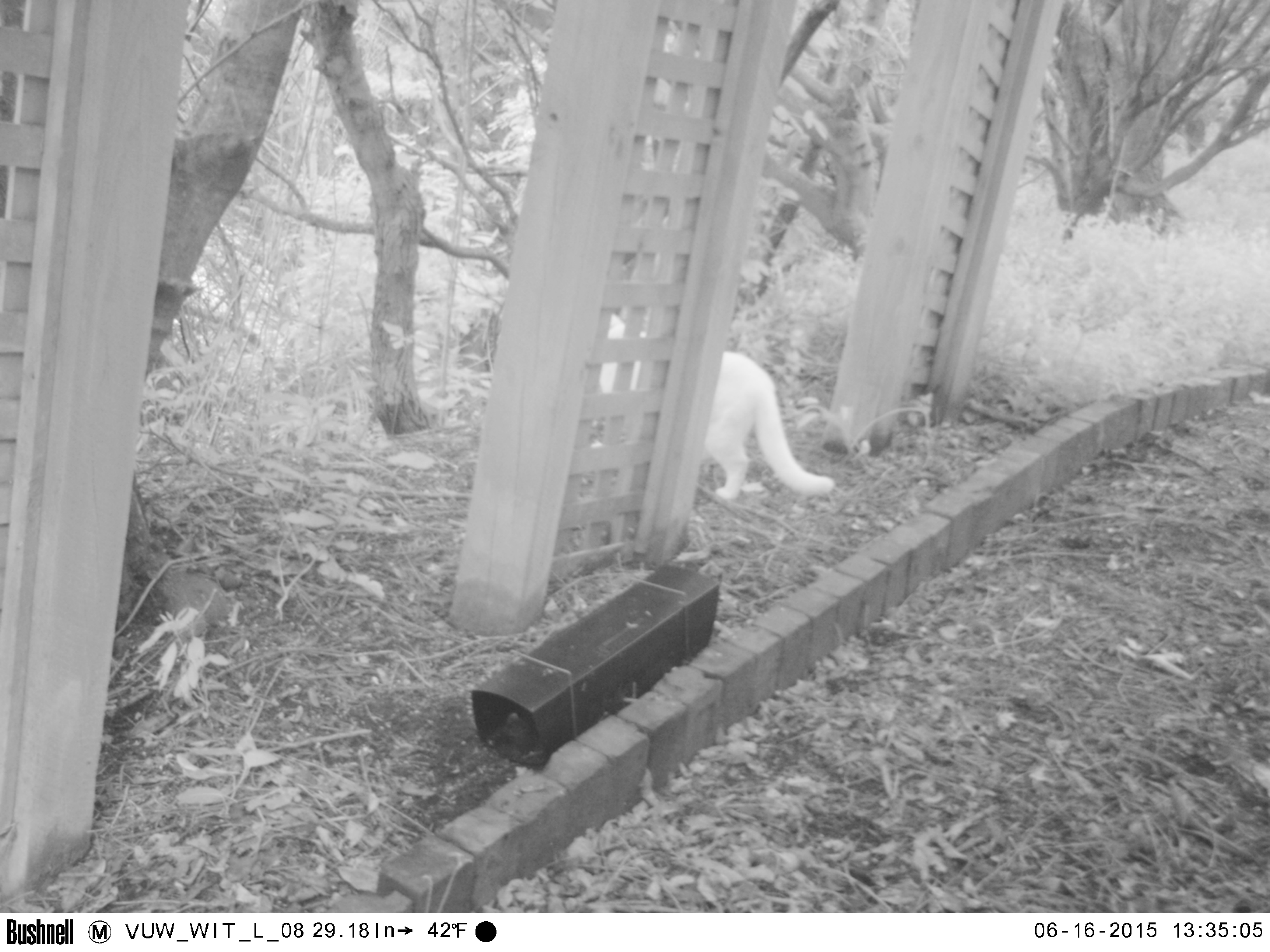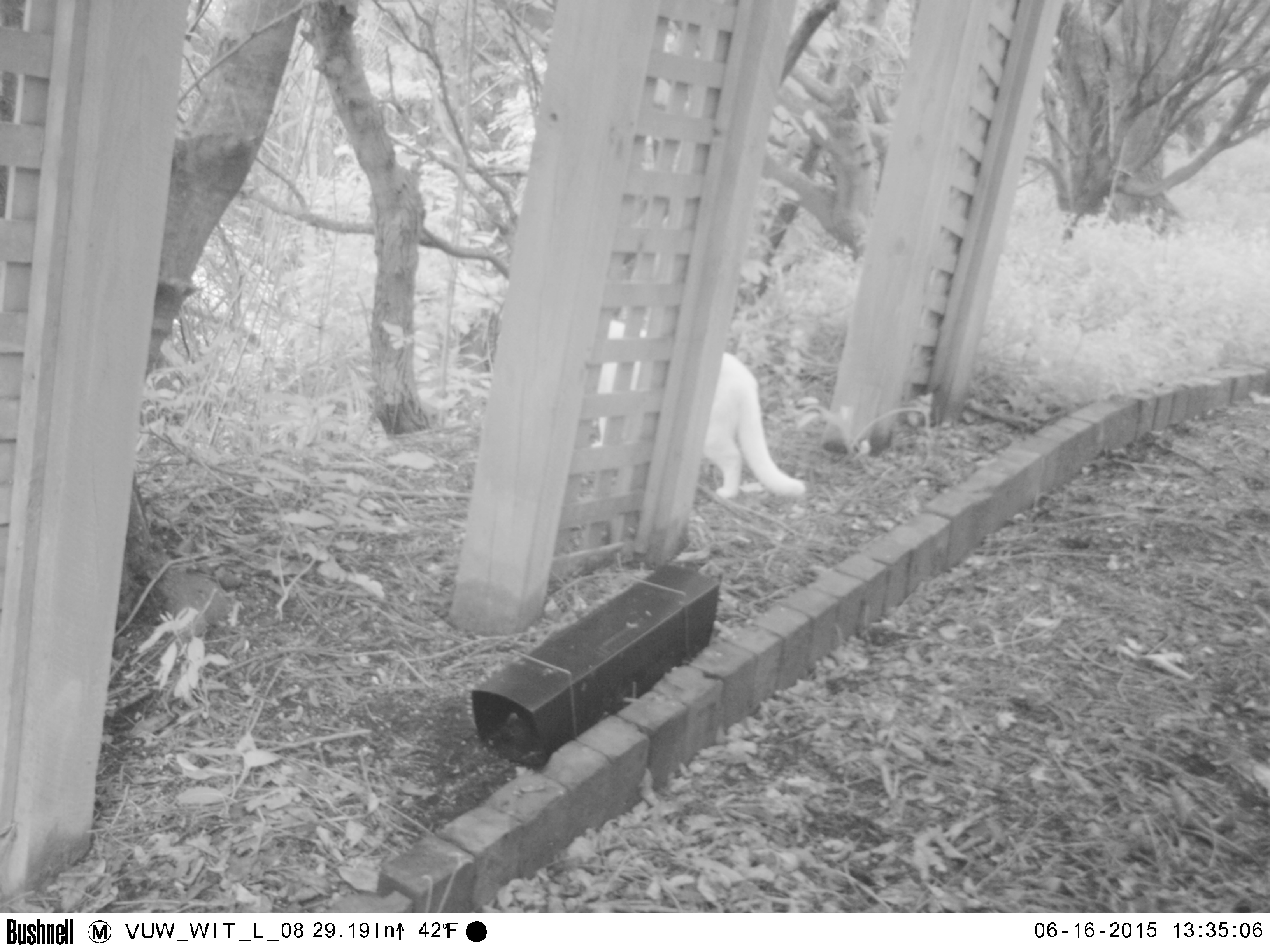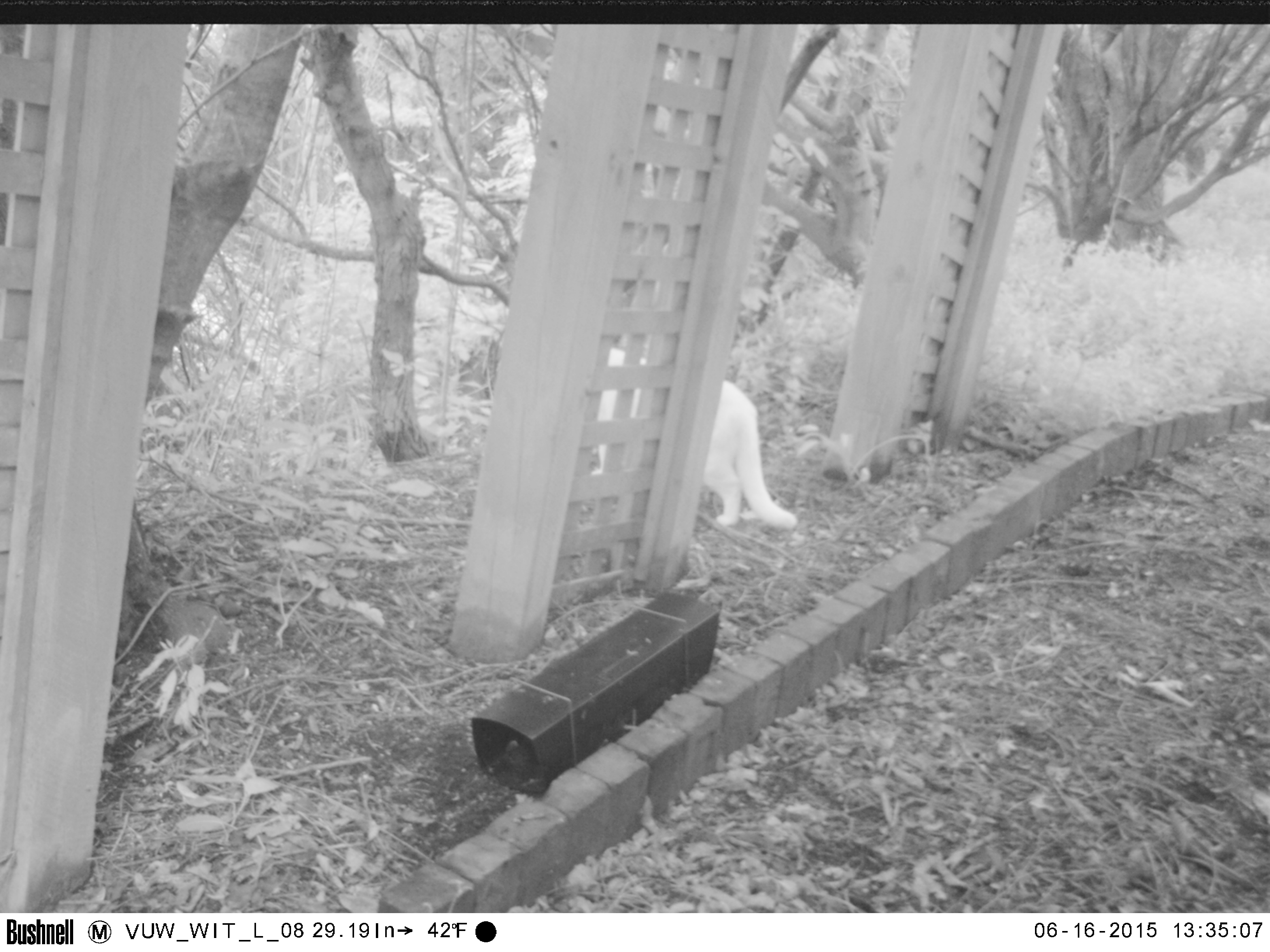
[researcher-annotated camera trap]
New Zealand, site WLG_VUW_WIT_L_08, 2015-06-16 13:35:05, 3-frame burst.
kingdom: Animalia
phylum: Chordata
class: Mammalia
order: Carnivora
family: Felidae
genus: Felis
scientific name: Felis catus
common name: domestic cat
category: cat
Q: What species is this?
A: Cat (domestic cat) (Felis catus).